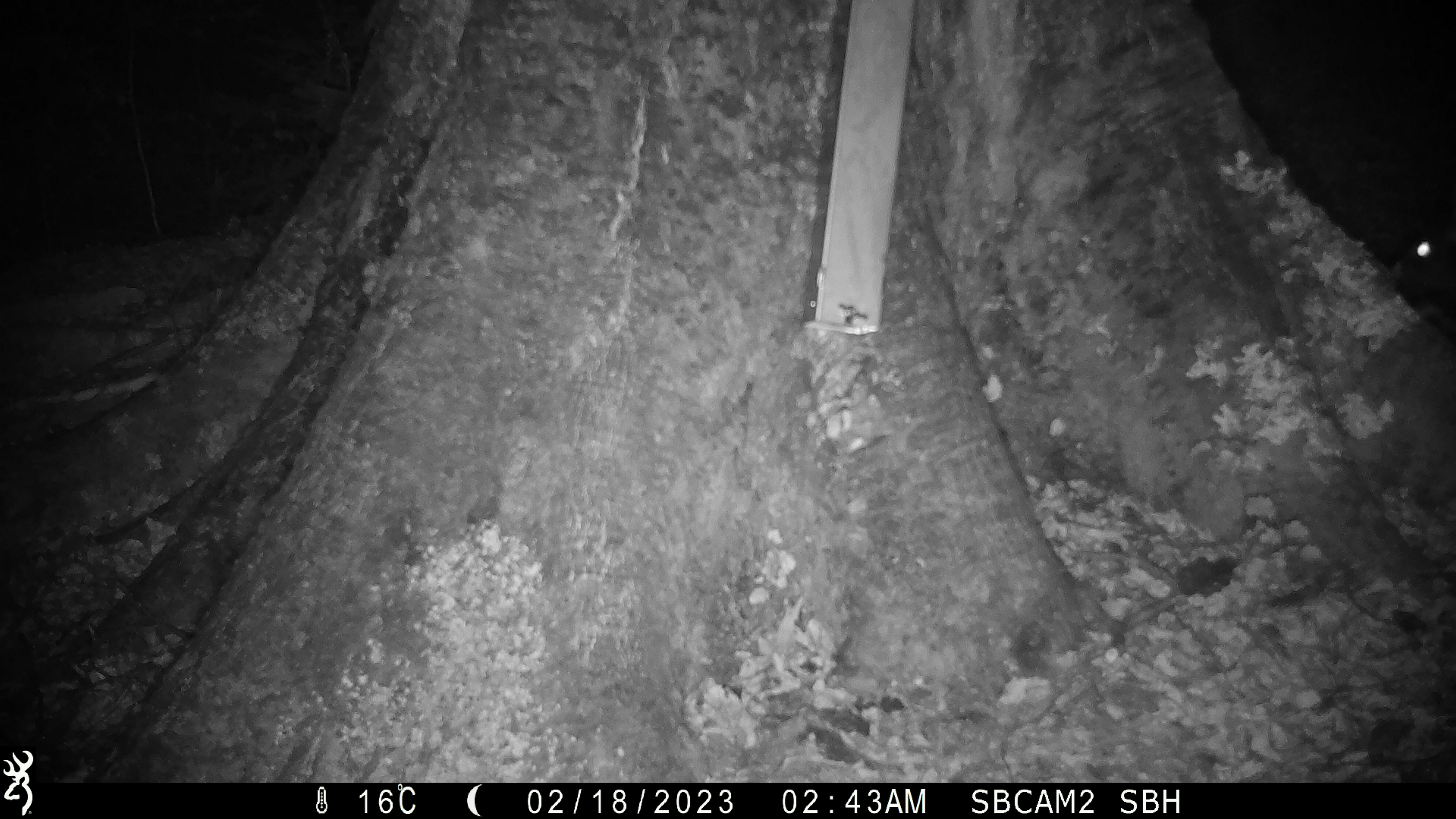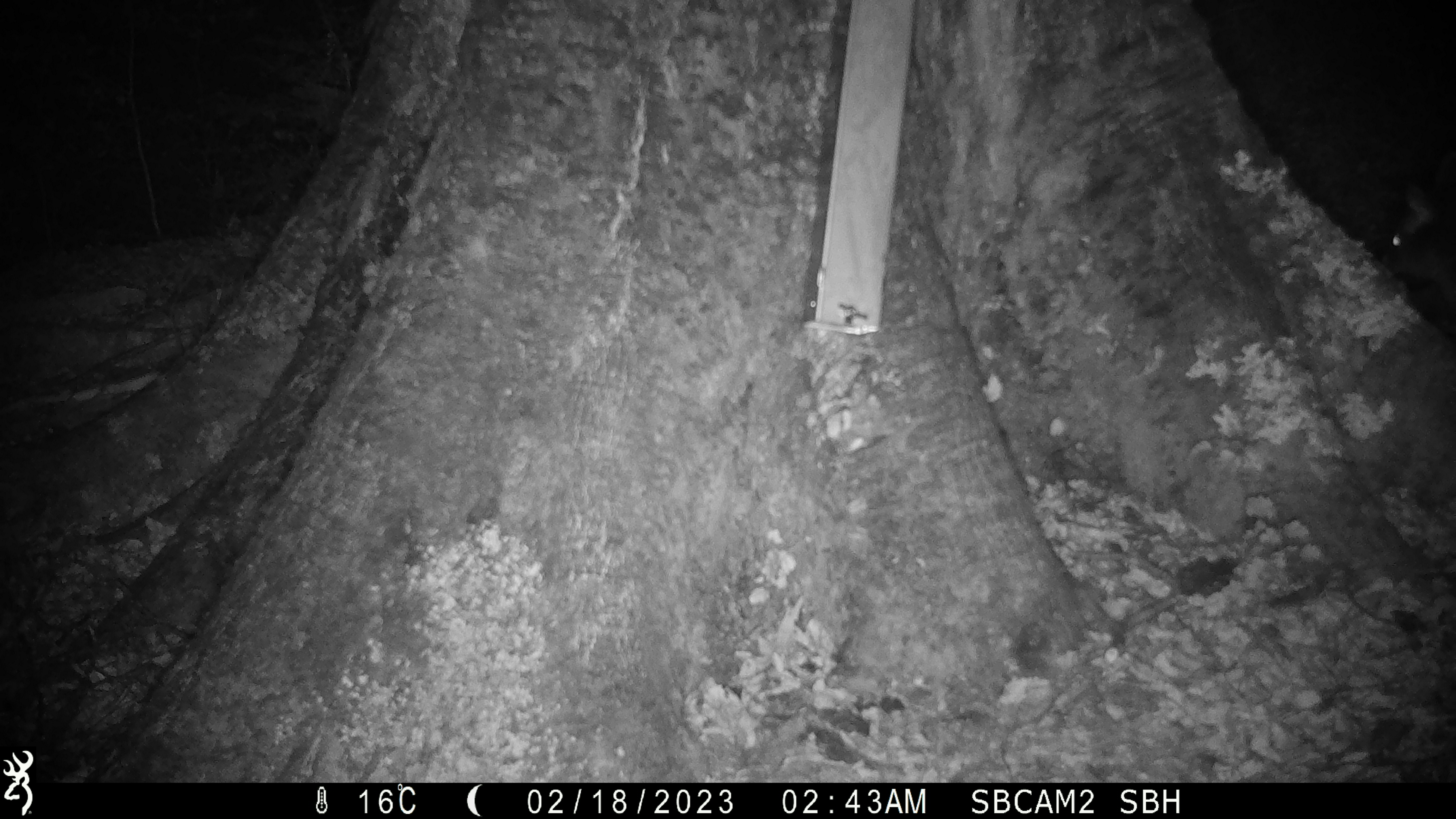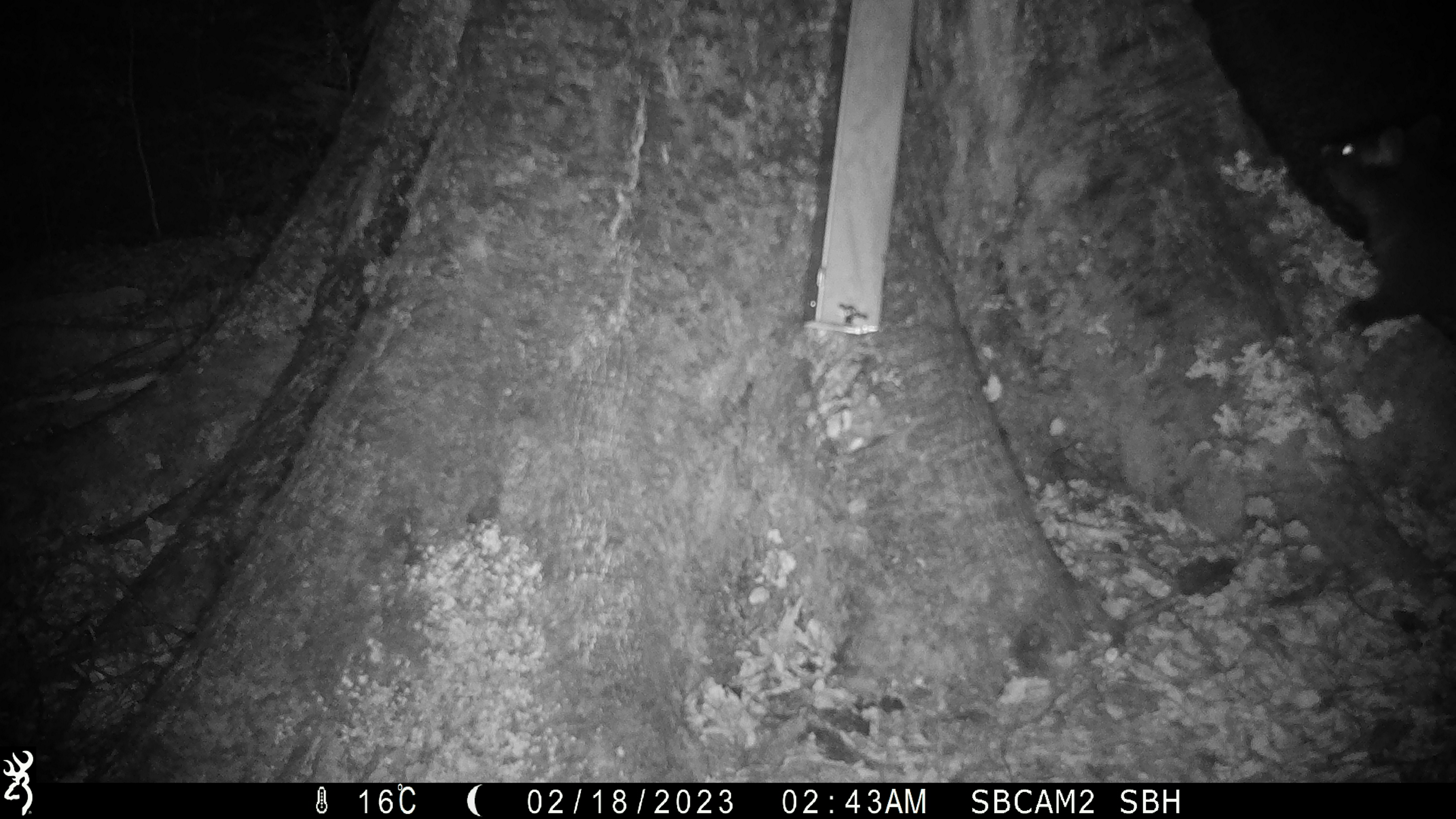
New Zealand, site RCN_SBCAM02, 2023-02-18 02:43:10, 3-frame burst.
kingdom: Animalia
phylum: Chordata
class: Mammalia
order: Diprotodontia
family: Phalangeridae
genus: Trichosurus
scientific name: Trichosurus vulpecula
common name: common brushtail possum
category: possum